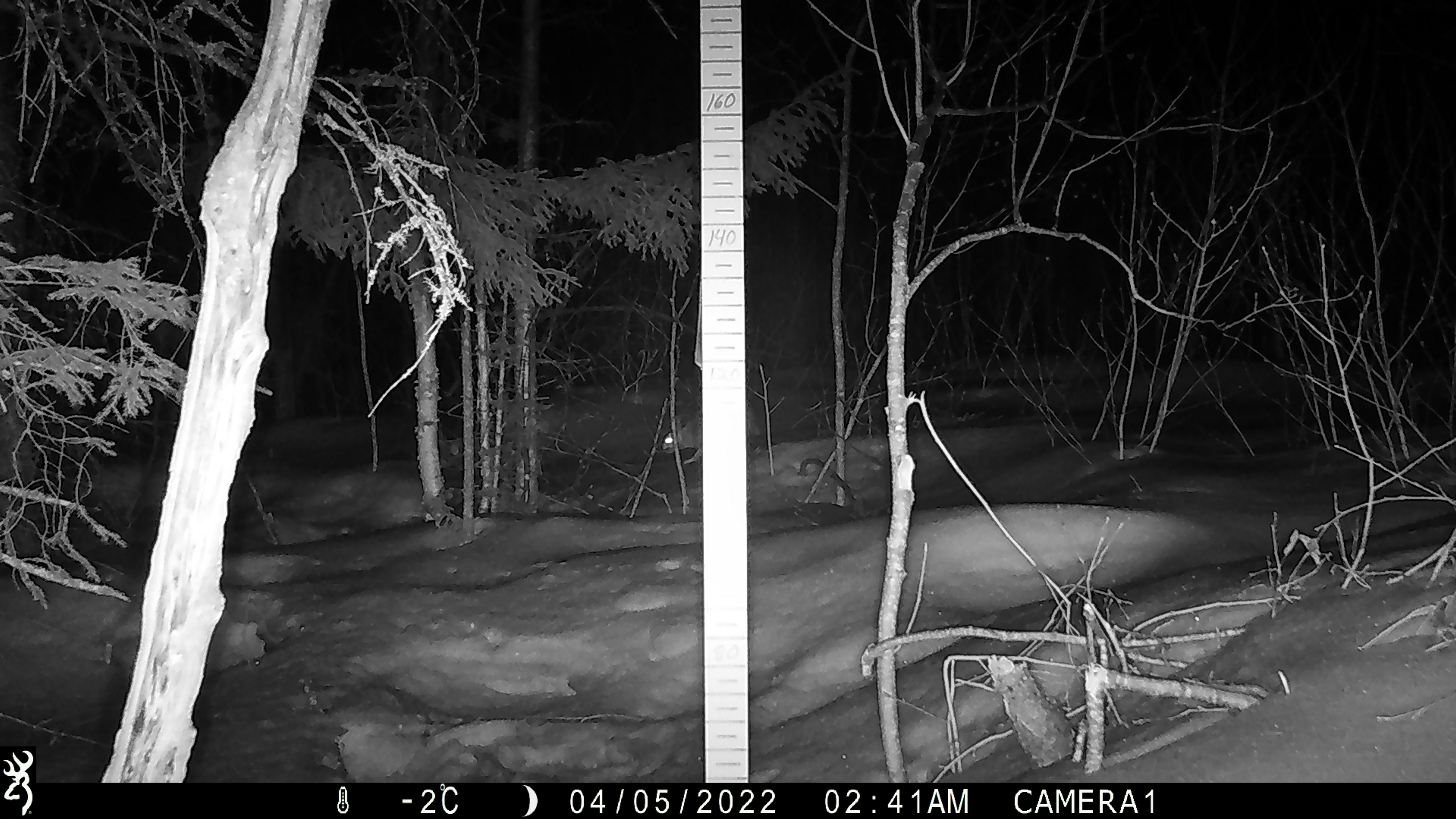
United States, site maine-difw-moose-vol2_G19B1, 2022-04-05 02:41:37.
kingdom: Animalia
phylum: Chordata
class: Mammalia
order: Lagomorpha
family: Leporidae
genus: Lepus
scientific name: Lepus americanus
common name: snowshoe hare